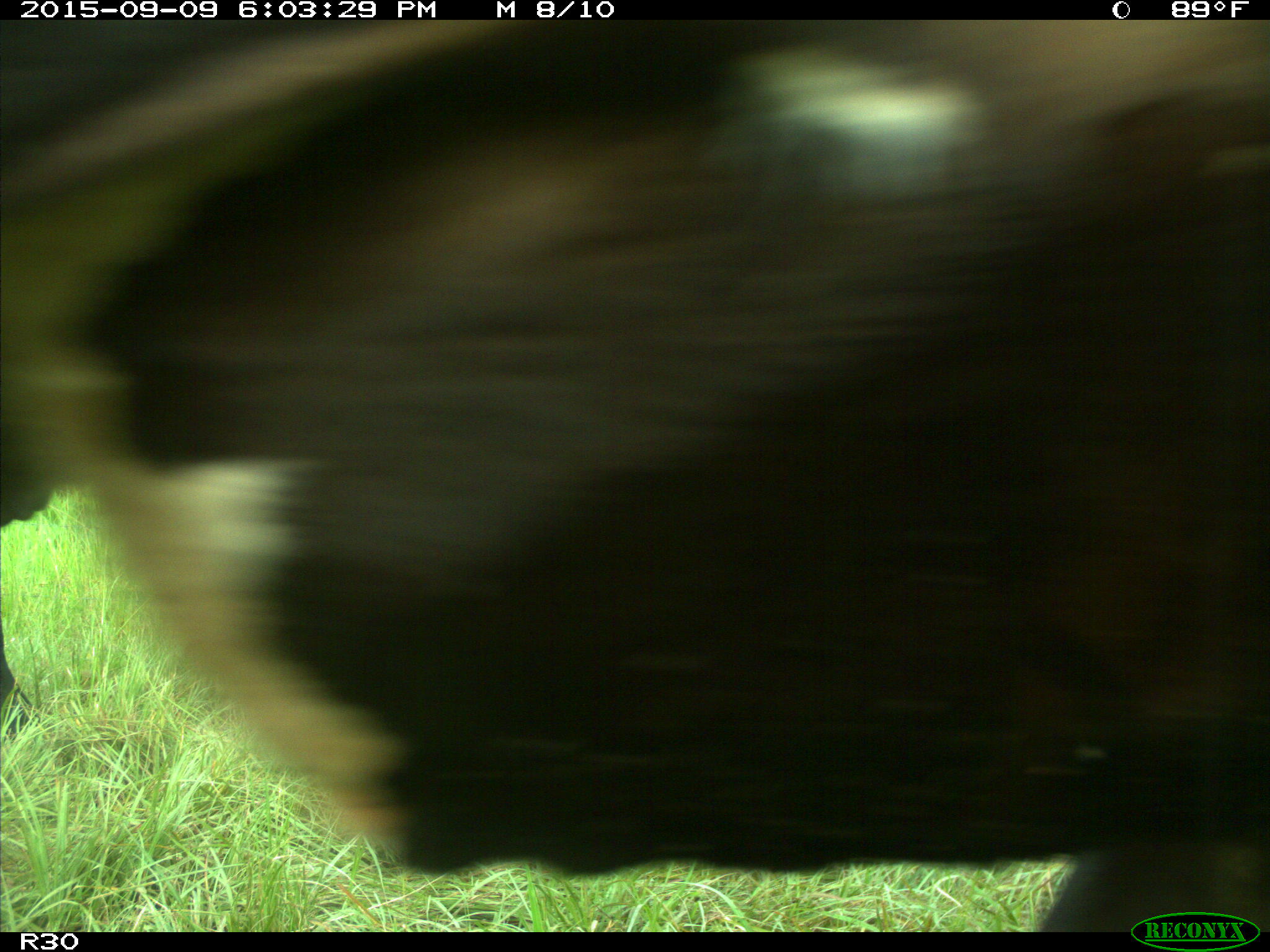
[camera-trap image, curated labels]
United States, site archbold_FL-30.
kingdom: Animalia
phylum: Chordata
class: Mammalia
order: Artiodactyla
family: Bovidae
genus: Bos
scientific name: Bos taurus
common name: domestic cow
Bos taurus (domestic cow).